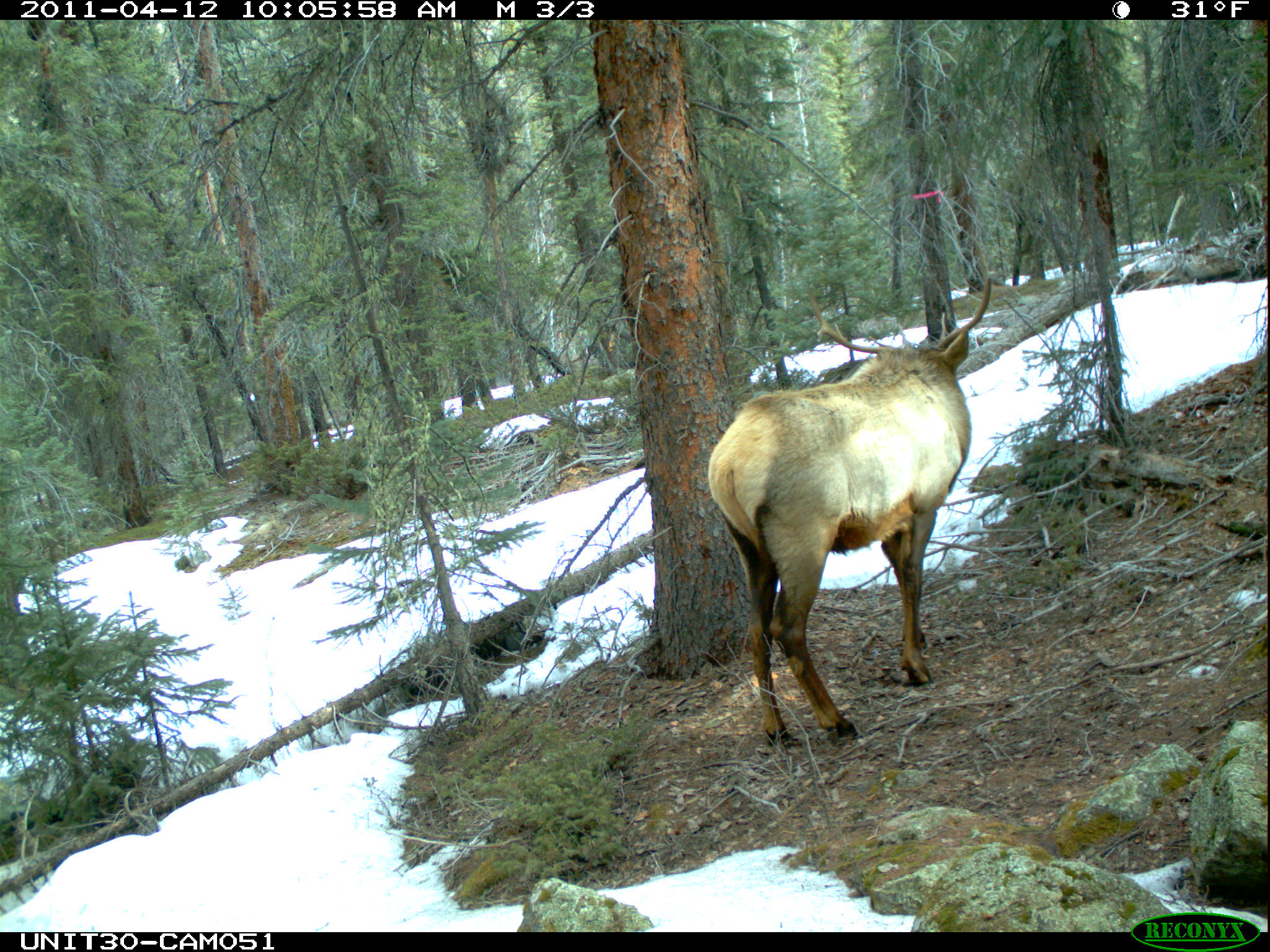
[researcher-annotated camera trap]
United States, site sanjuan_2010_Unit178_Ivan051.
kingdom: Animalia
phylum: Chordata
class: Mammalia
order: Artiodactyla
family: Cervidae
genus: Cervus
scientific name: Cervus elaphus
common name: red deer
Cervus elaphus (red deer).